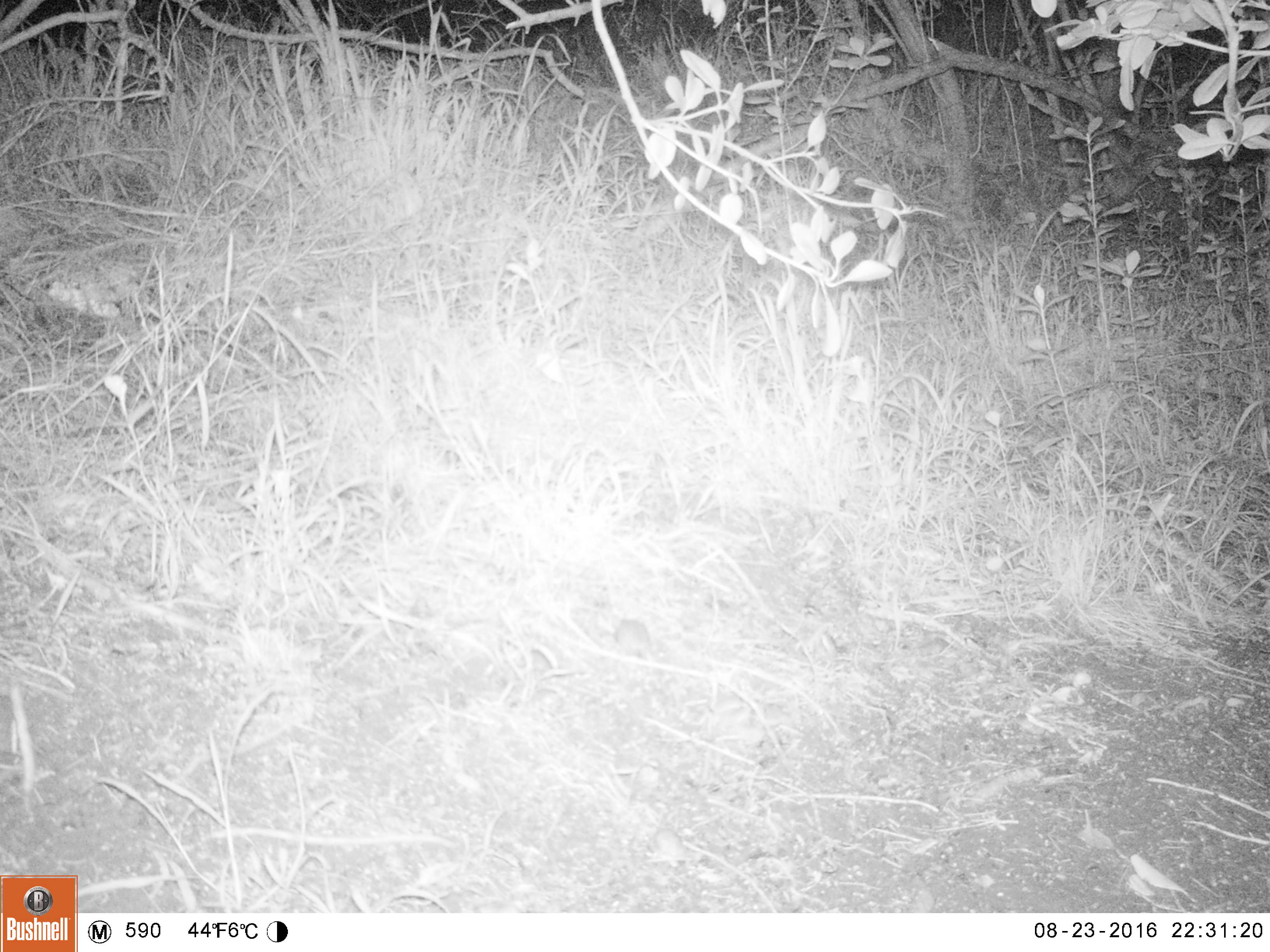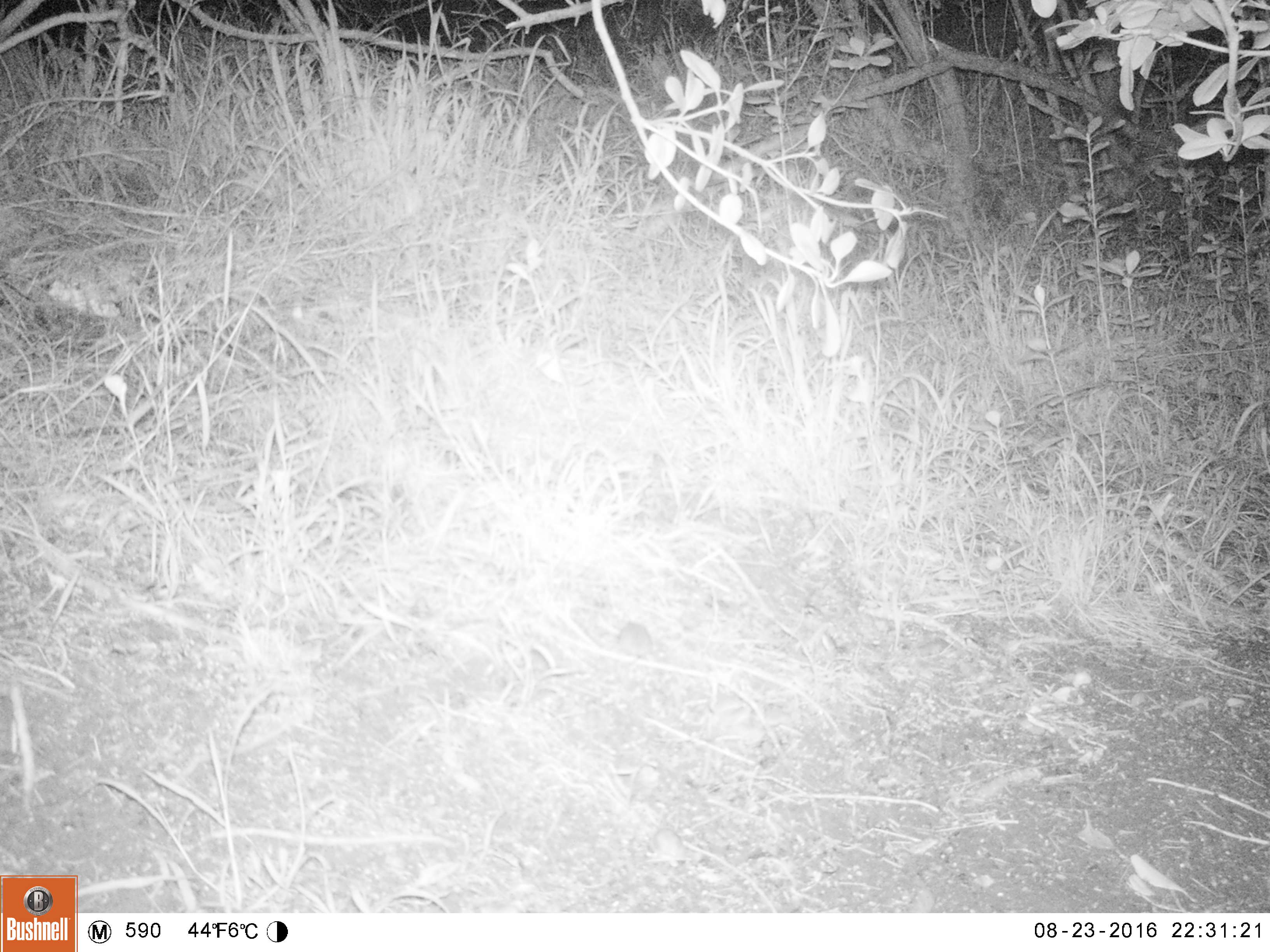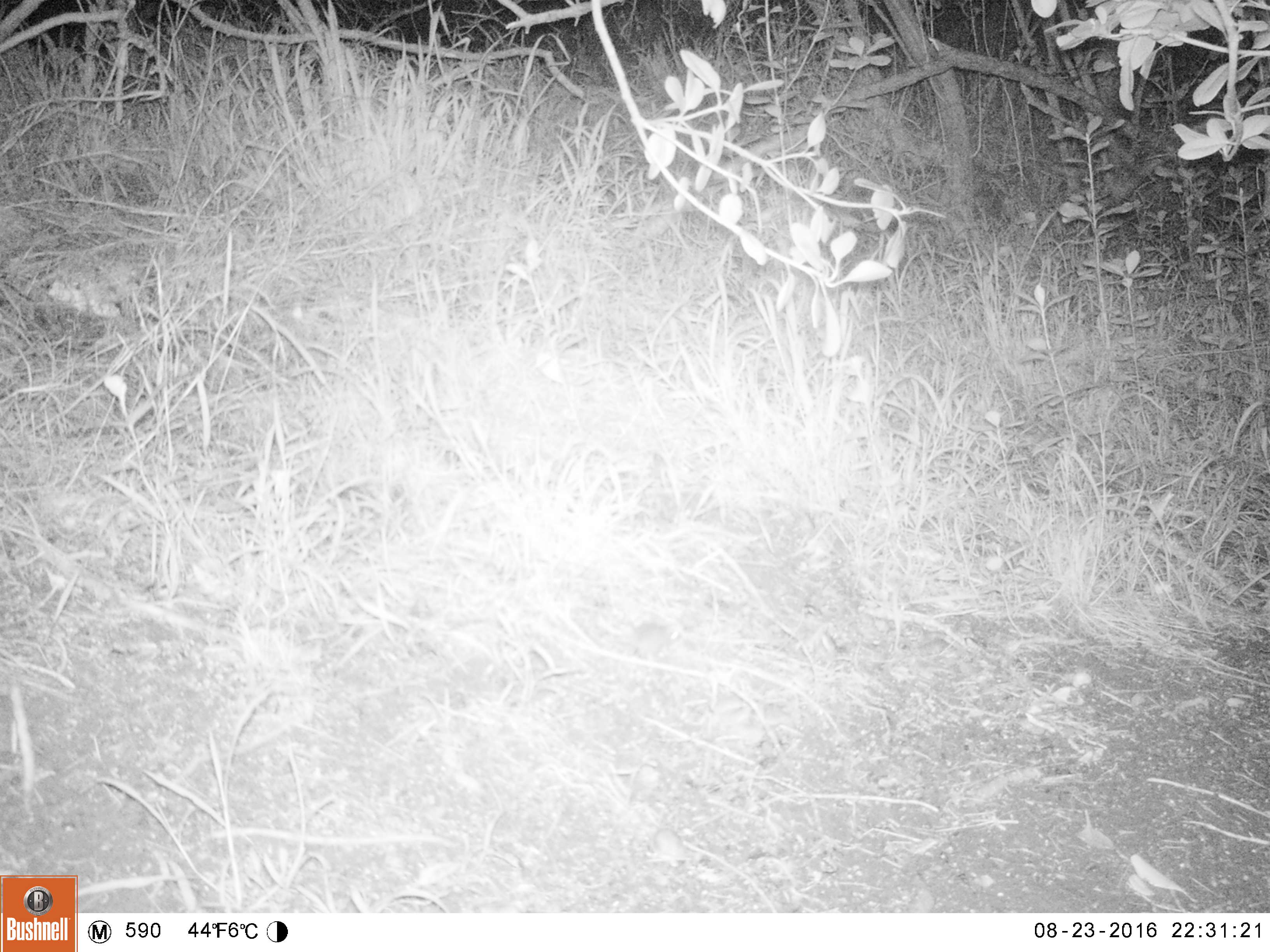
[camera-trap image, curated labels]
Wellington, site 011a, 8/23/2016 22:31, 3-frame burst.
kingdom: Animalia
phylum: Chordata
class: Mammalia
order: Rodentia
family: Muridae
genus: Mus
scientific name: Mus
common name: mouse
Mouse (Mus).